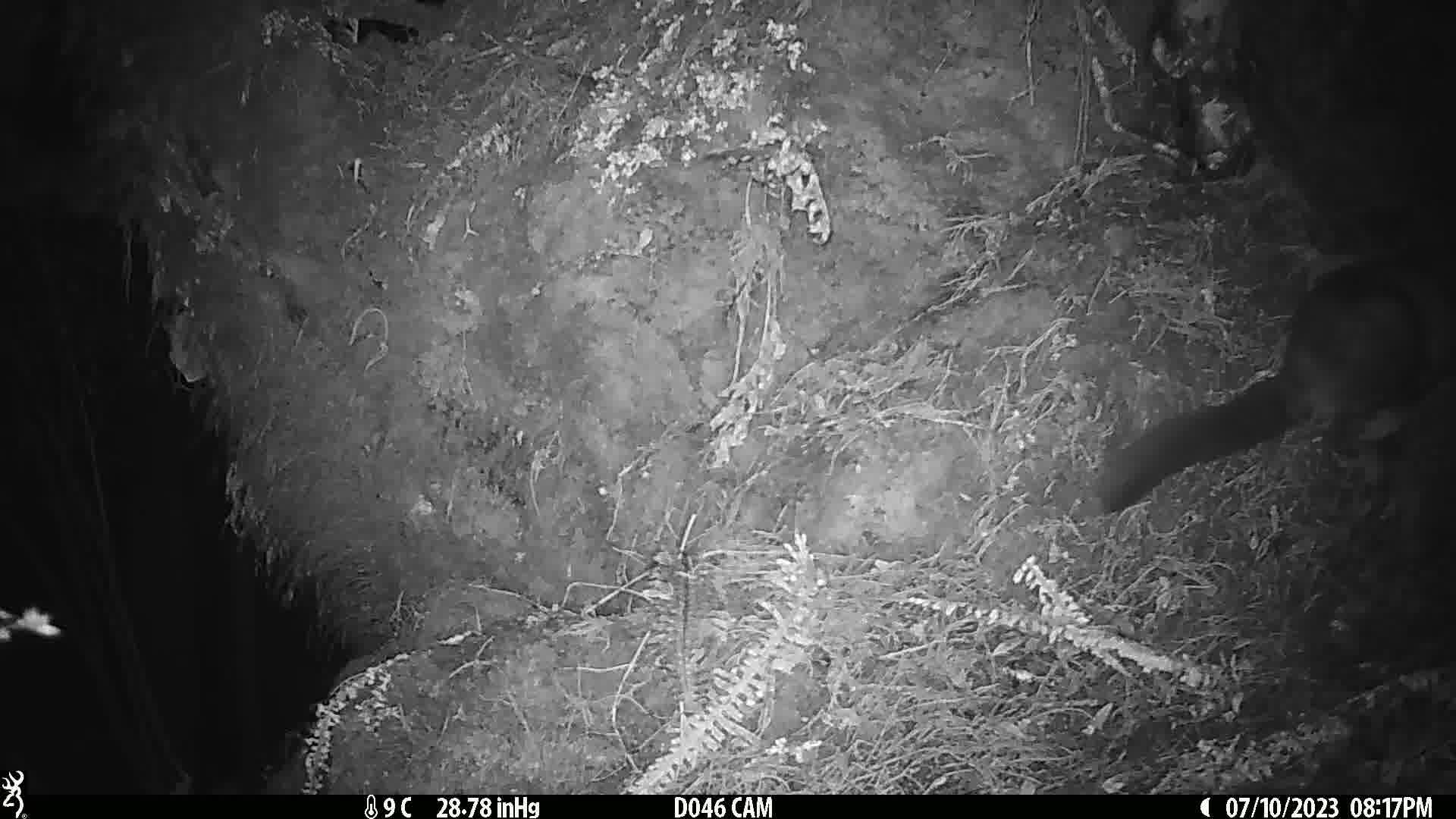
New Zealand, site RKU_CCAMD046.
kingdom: Animalia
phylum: Chordata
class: Mammalia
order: Diprotodontia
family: Phalangeridae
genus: Trichosurus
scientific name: Trichosurus vulpecula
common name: common brushtail possum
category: possum